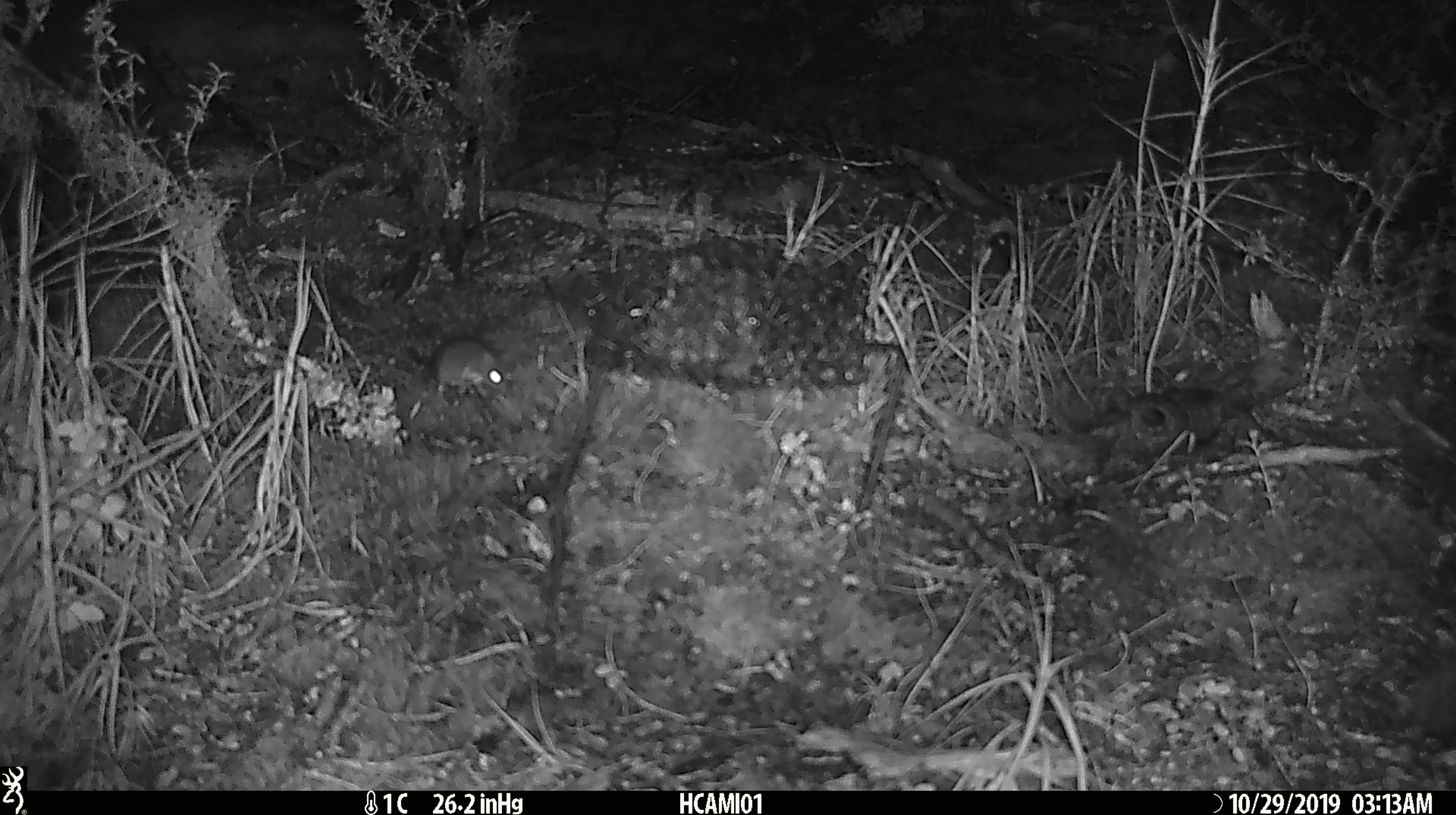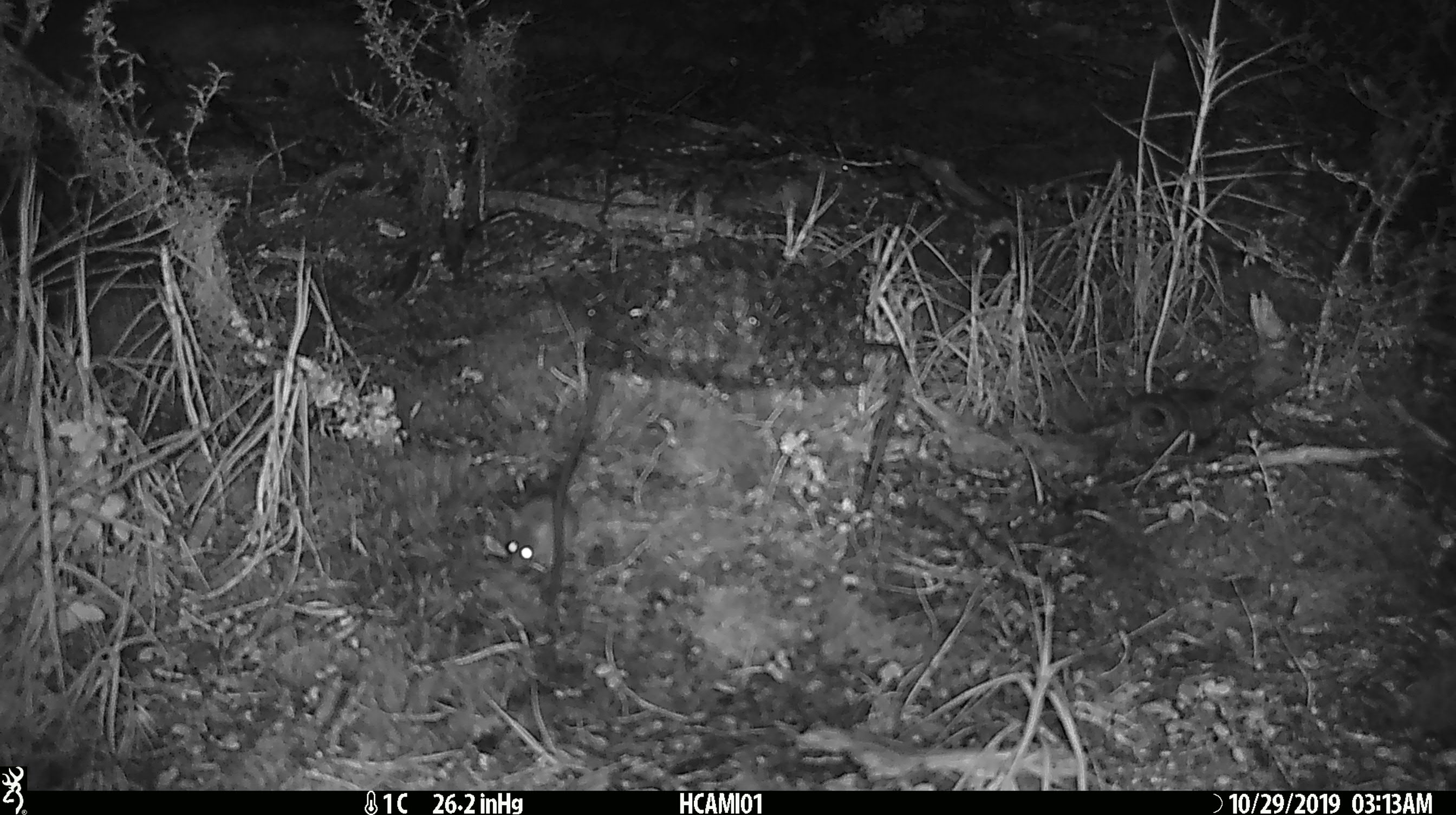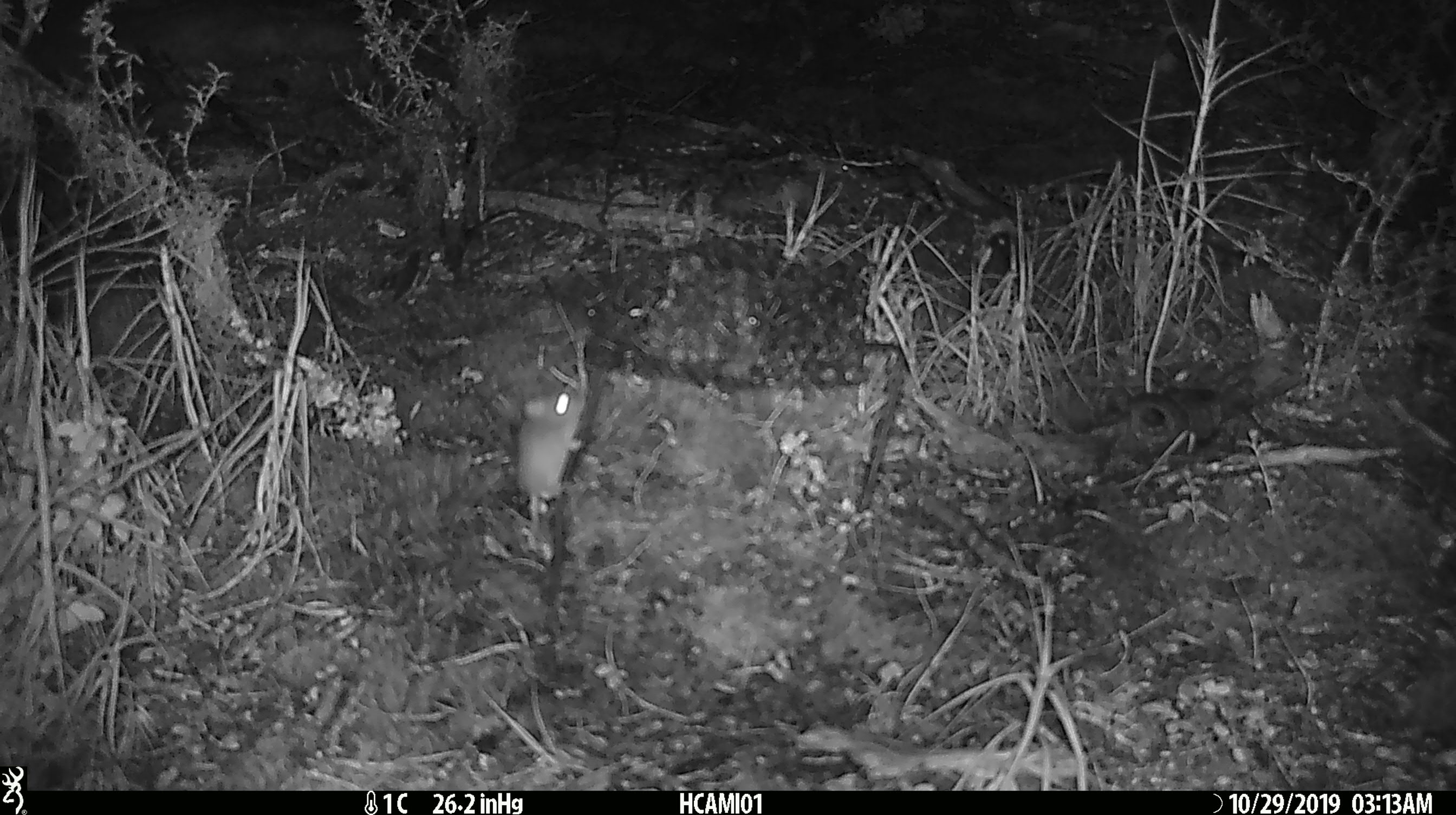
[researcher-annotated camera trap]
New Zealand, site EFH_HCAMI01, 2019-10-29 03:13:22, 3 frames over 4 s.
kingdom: Animalia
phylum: Chordata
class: Mammalia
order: Rodentia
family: Muridae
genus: Mus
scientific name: Mus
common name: mouse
Mouse (Mus).